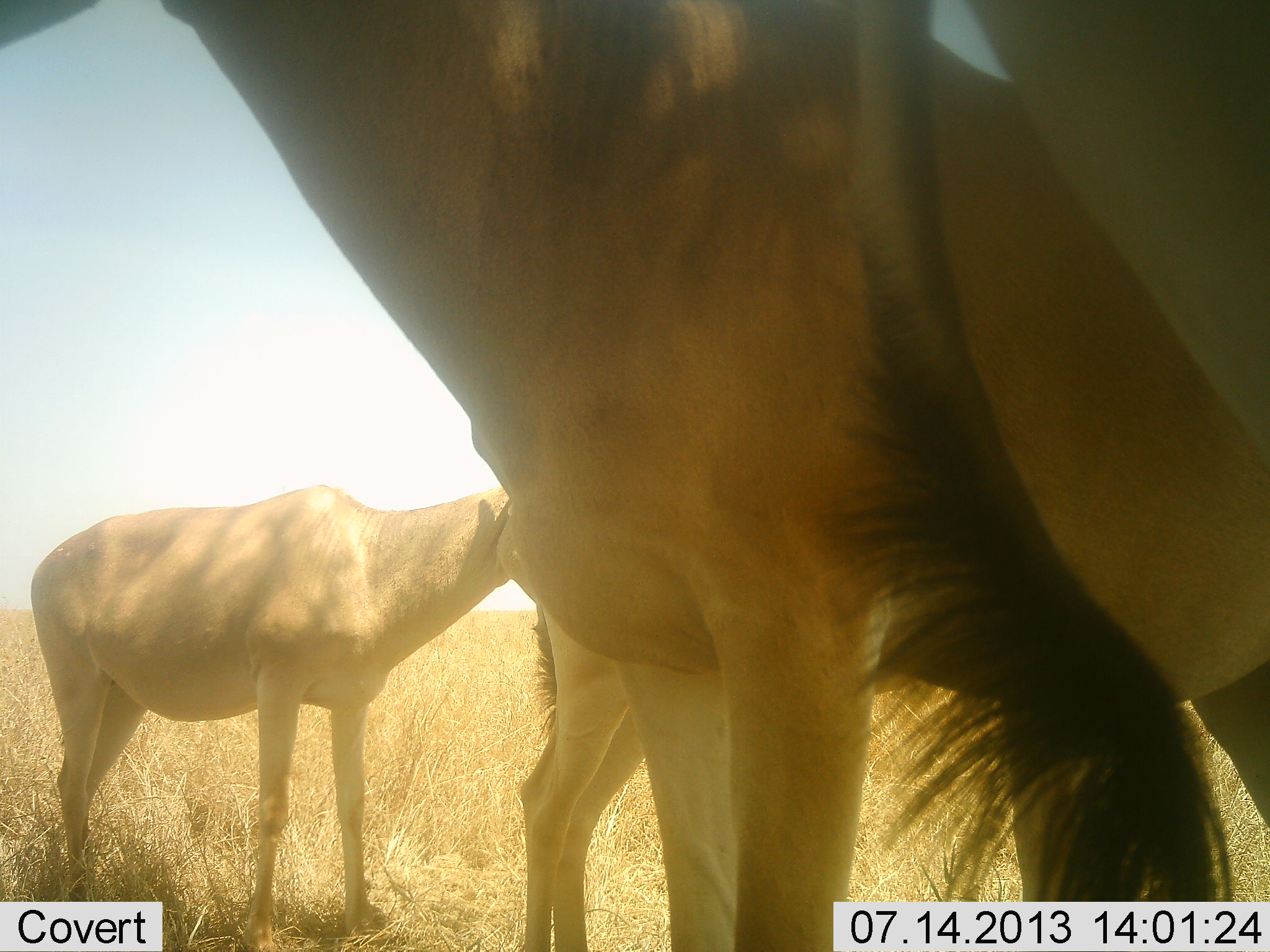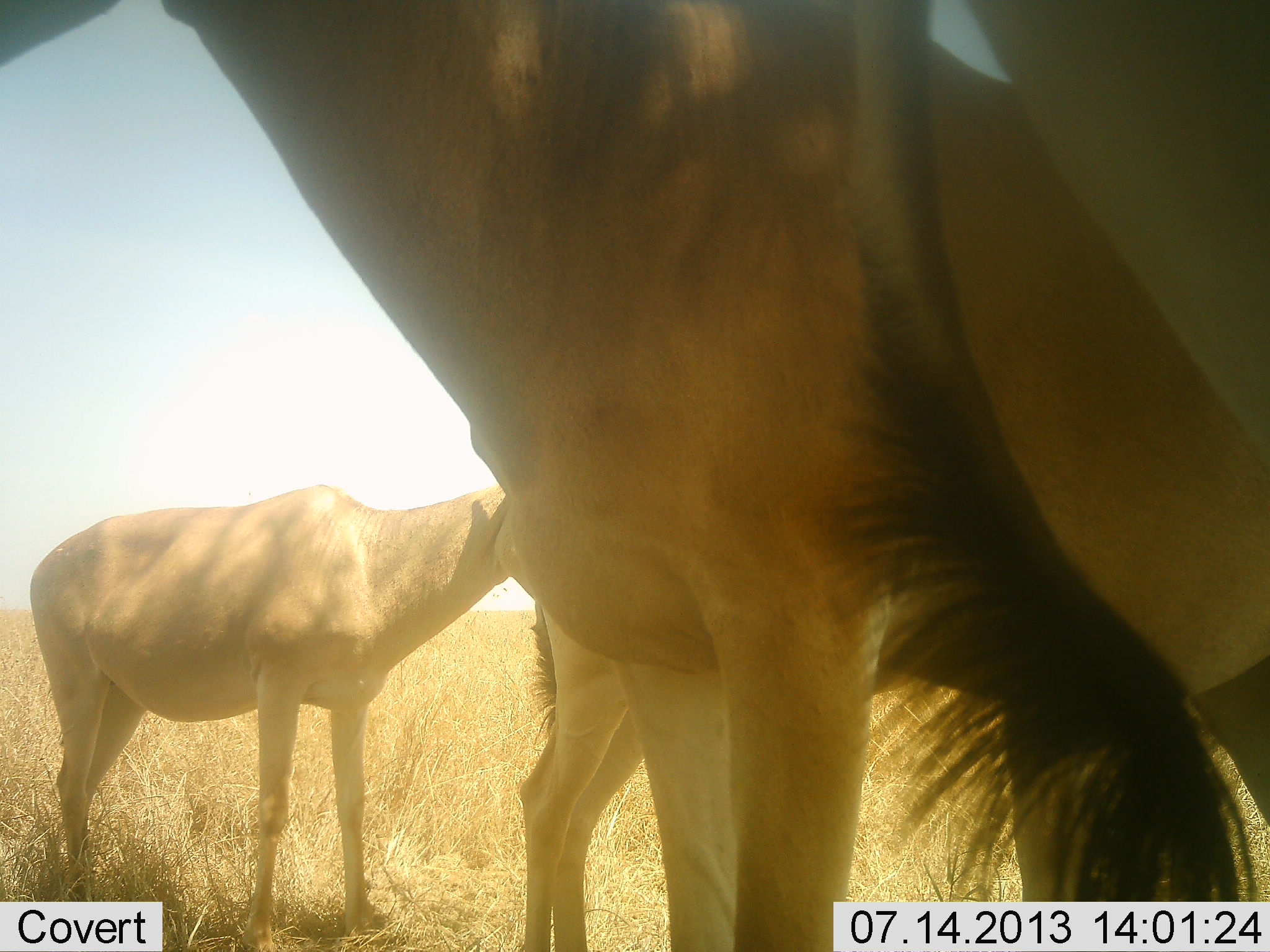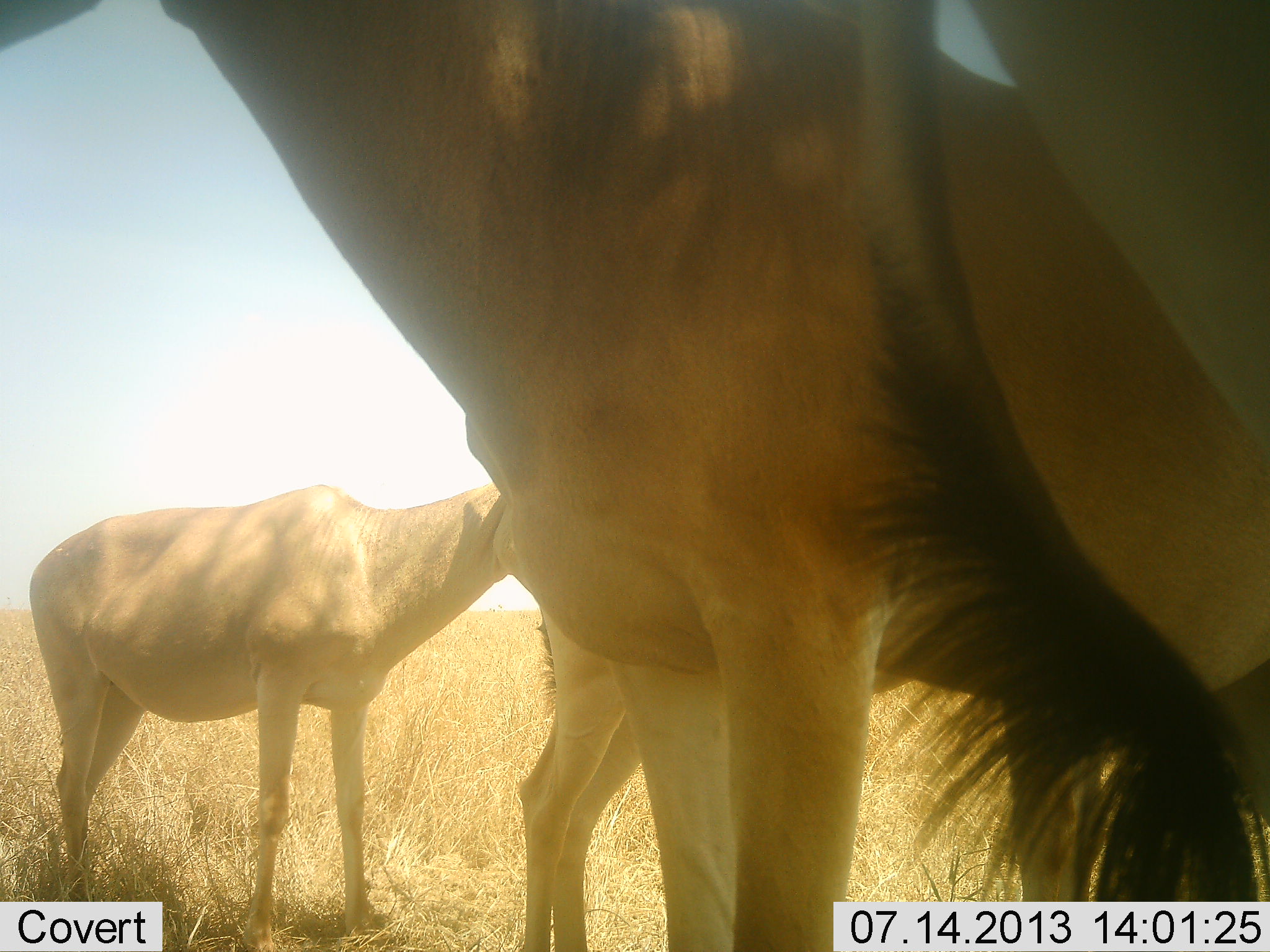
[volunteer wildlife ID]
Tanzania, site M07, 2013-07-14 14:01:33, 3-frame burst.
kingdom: Animalia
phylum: Chordata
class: Mammalia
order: Artiodactyla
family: Bovidae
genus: Alcelaphus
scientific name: Alcelaphus buselaphus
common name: hartebeest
Hartebeest (Alcelaphus buselaphus), count 4. Behavior (volunteer vote fractions): standing 95%, resting 5%, moving 0%, interacting 0%. Young present (vote fraction): 0%. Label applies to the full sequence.